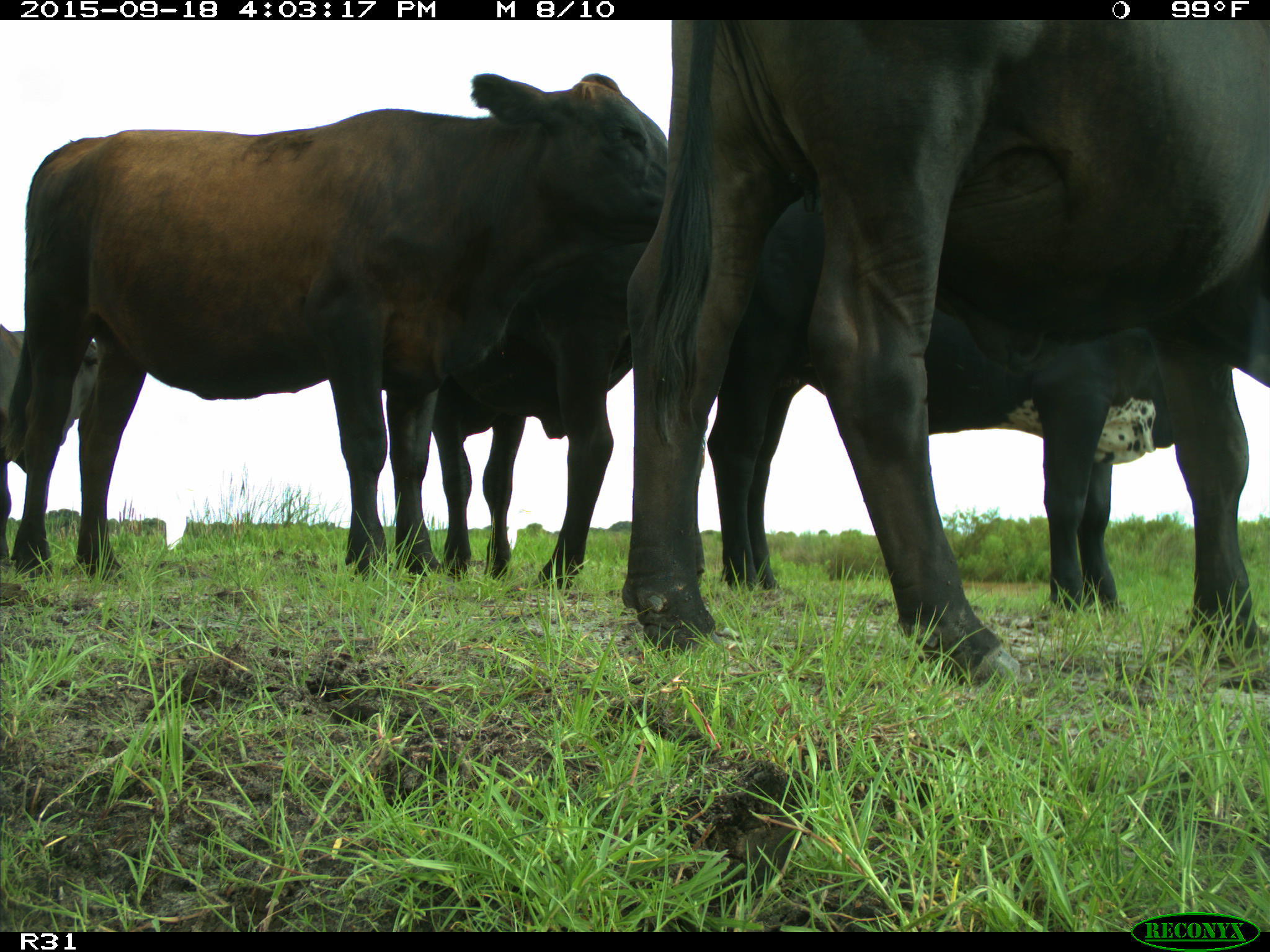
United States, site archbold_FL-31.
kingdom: Animalia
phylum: Chordata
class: Mammalia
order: Artiodactyla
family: Bovidae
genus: Bos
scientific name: Bos taurus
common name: domestic cow